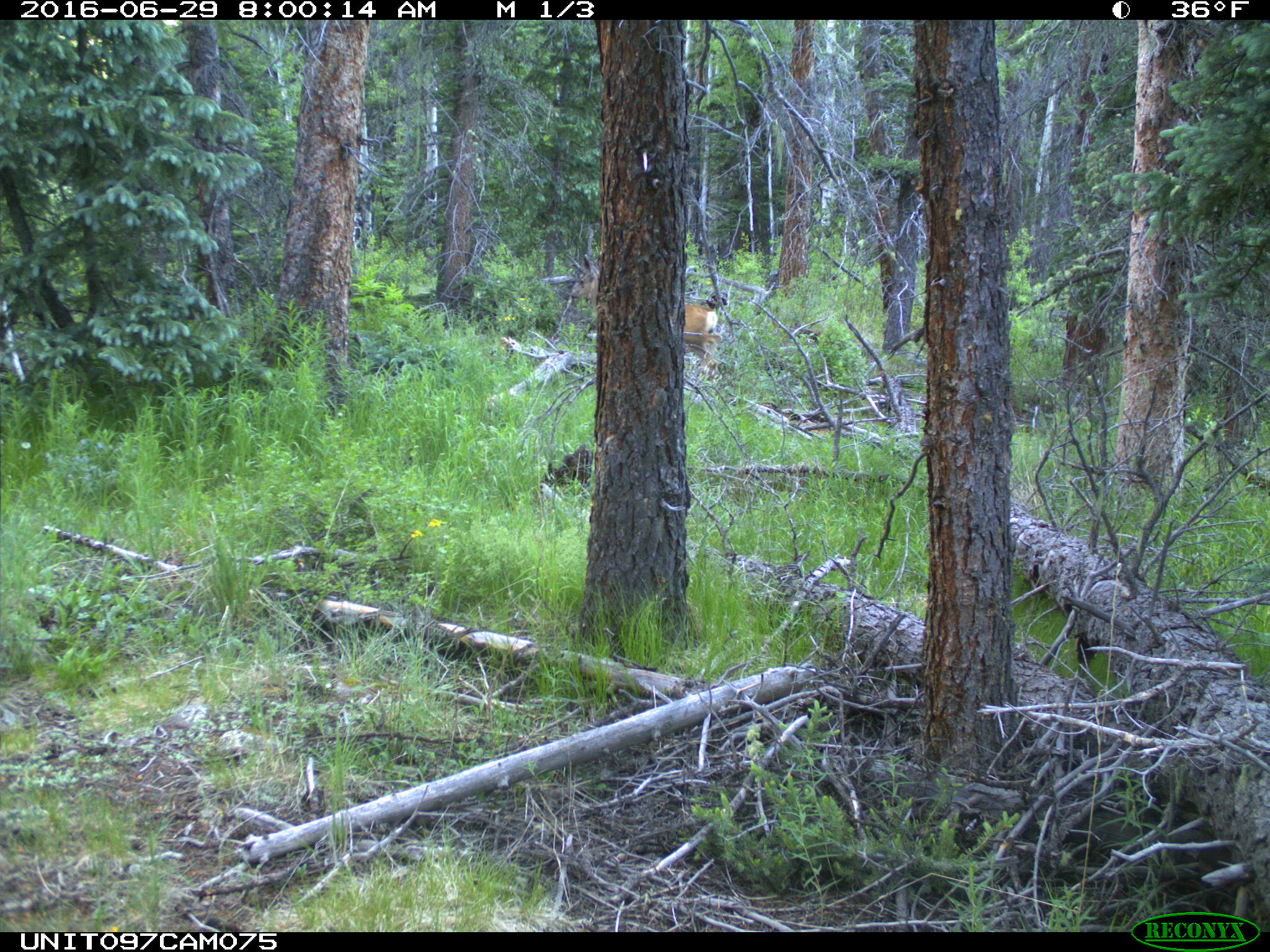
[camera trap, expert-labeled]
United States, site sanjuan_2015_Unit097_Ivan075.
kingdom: Animalia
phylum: Chordata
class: Mammalia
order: Artiodactyla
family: Cervidae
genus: Odocoileus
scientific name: Odocoileus hemionus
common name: mule deer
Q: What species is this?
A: Odocoileus hemionus (mule deer).